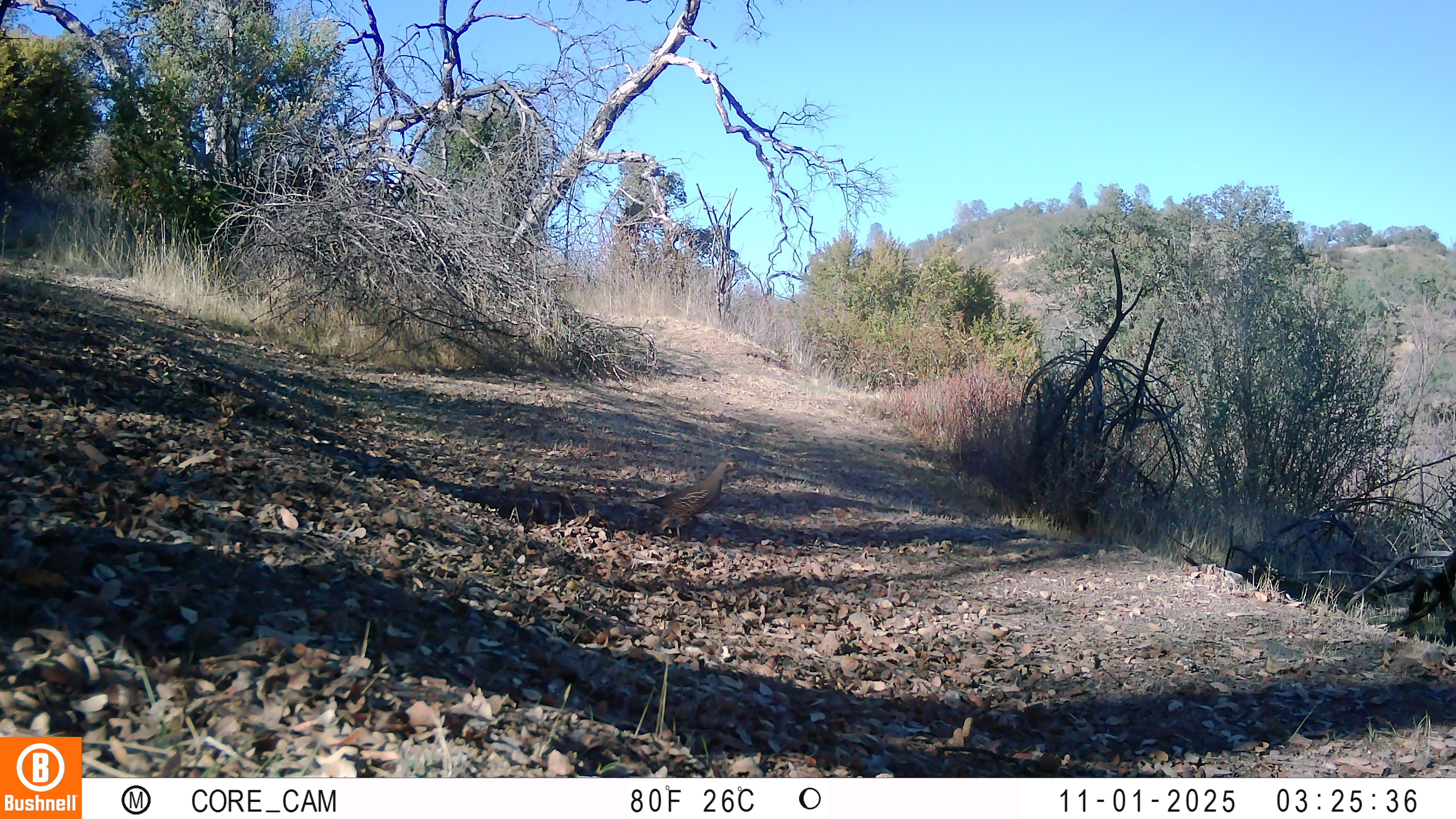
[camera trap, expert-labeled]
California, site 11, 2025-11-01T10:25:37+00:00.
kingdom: Animalia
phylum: Chordata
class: Aves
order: Galliformes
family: Odontophoridae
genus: Callipepla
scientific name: Callipepla californica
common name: california quail